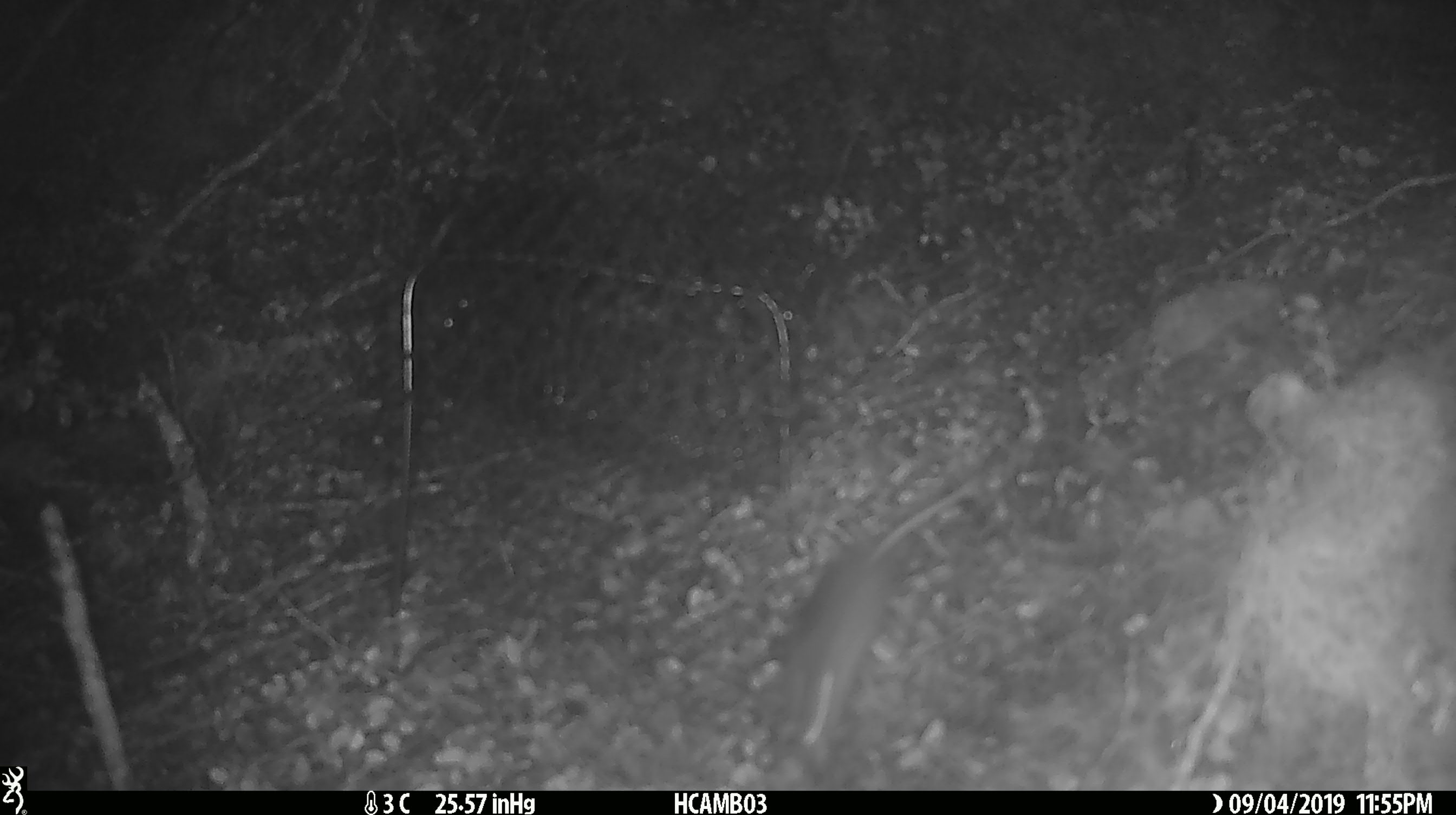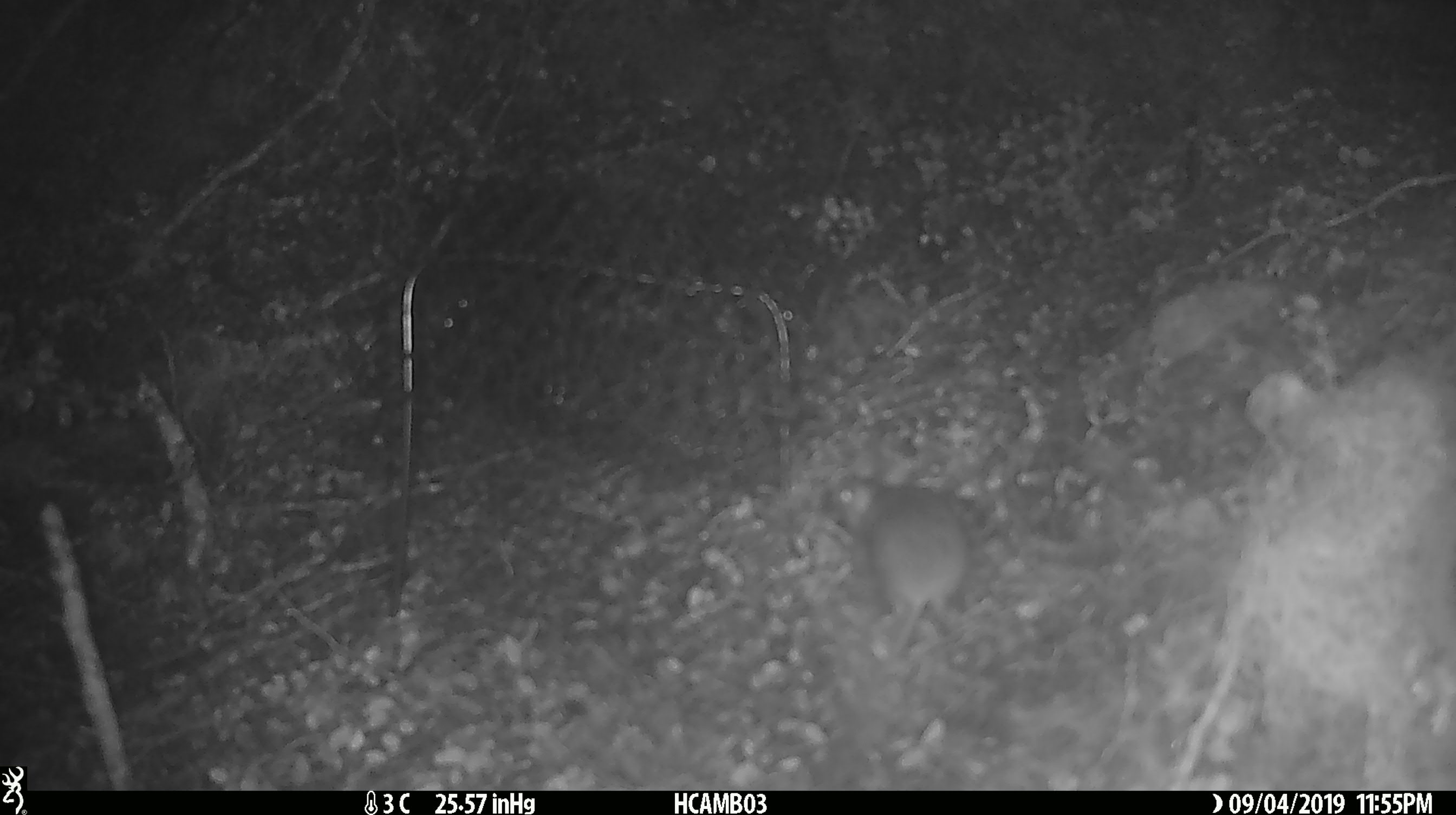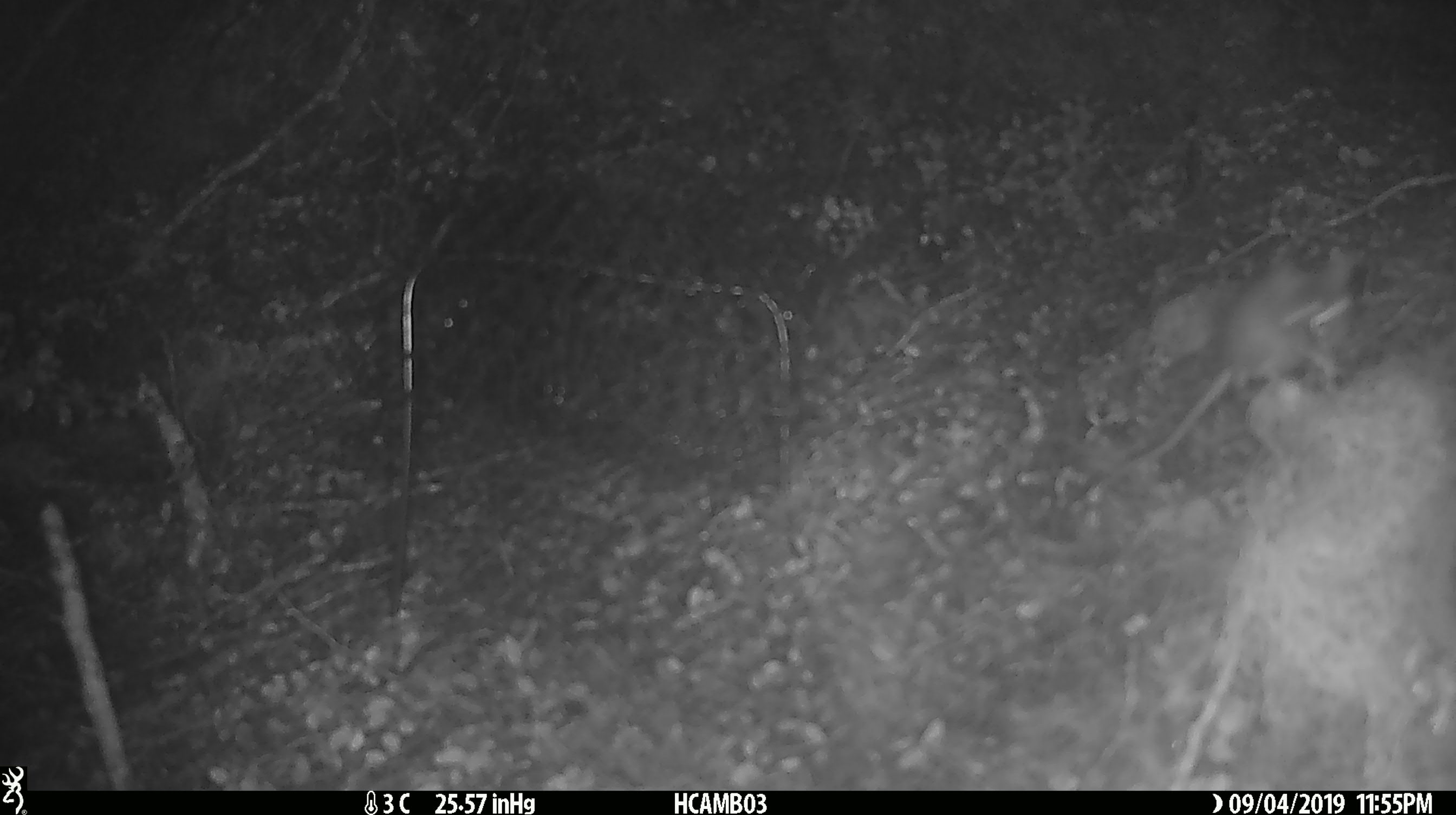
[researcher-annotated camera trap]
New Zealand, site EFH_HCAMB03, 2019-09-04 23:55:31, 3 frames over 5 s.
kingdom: Animalia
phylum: Chordata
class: Mammalia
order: Rodentia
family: Muridae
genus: Mus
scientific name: Mus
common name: mouse